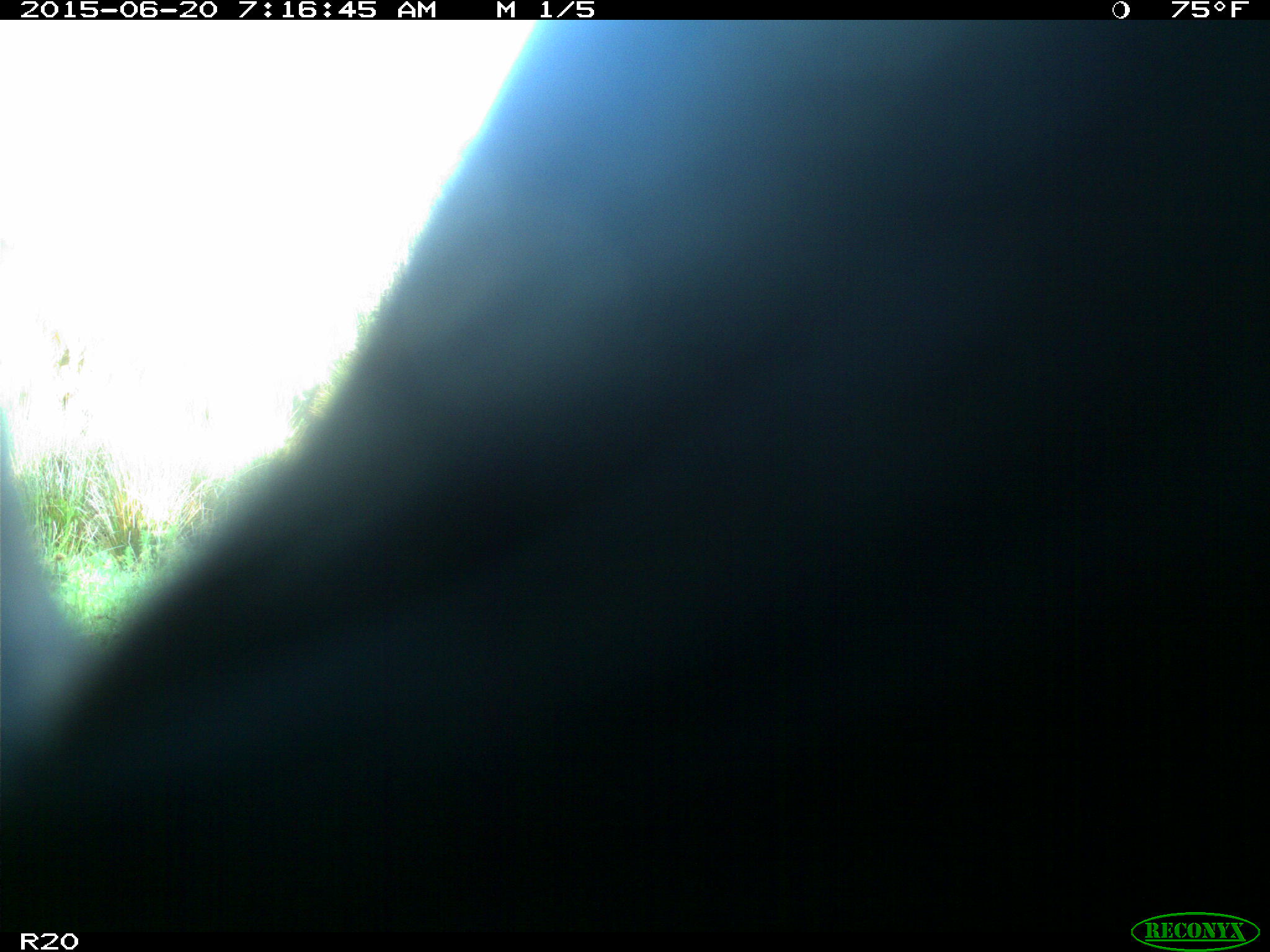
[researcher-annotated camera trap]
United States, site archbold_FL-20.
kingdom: Animalia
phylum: Chordata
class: Mammalia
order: Artiodactyla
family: Bovidae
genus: Bos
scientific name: Bos taurus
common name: domestic cow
Bos taurus (domestic cow).